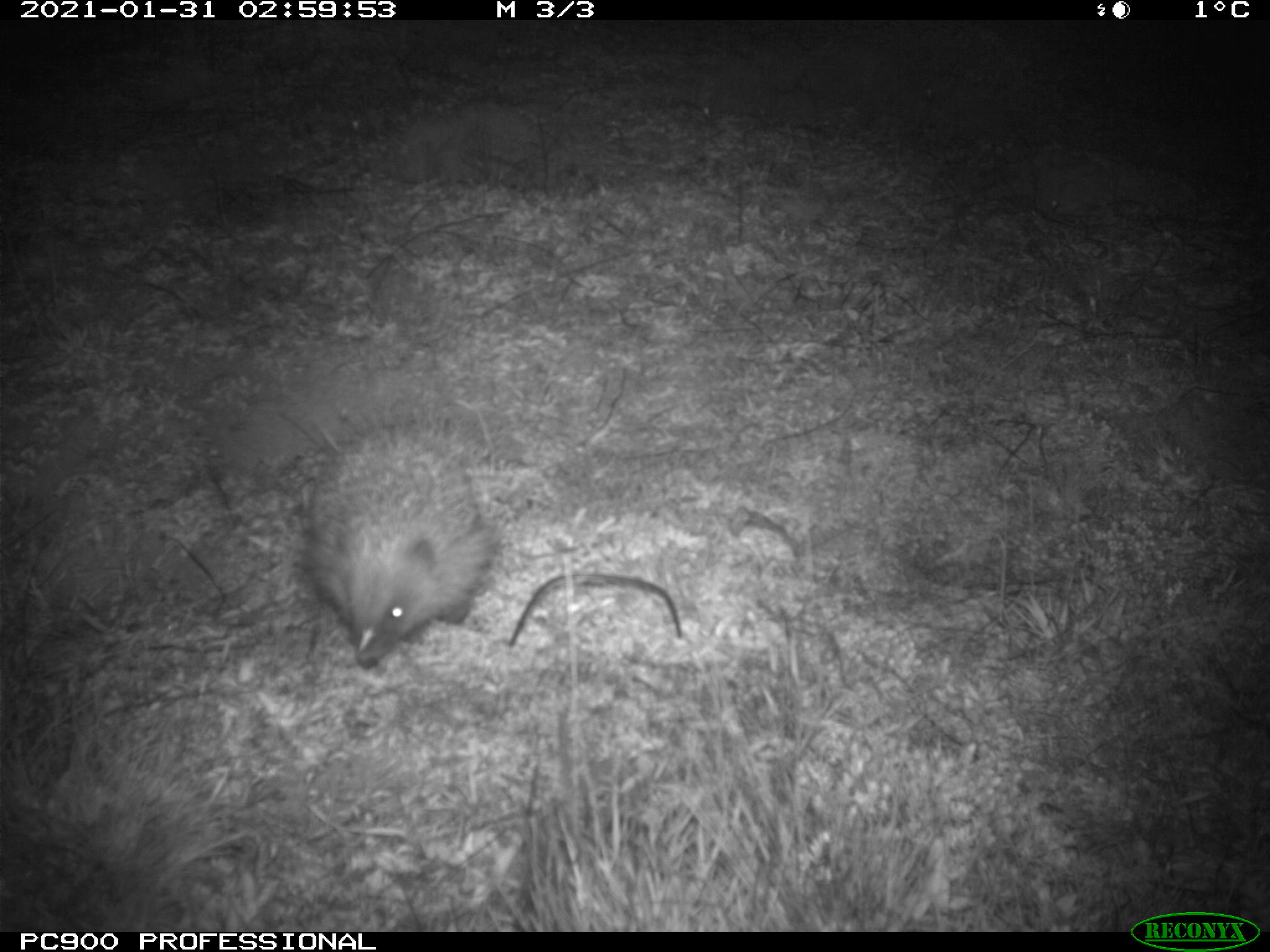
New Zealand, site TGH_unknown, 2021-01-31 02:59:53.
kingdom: Animalia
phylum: Chordata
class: Mammalia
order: Eulipotyphla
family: Erinaceidae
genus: Erinaceus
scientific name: Erinaceus europaeus europaeus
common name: european hedgehog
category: hedgehog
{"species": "hedgehog (european hedgehog) (Erinaceus europaeus europaeus)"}